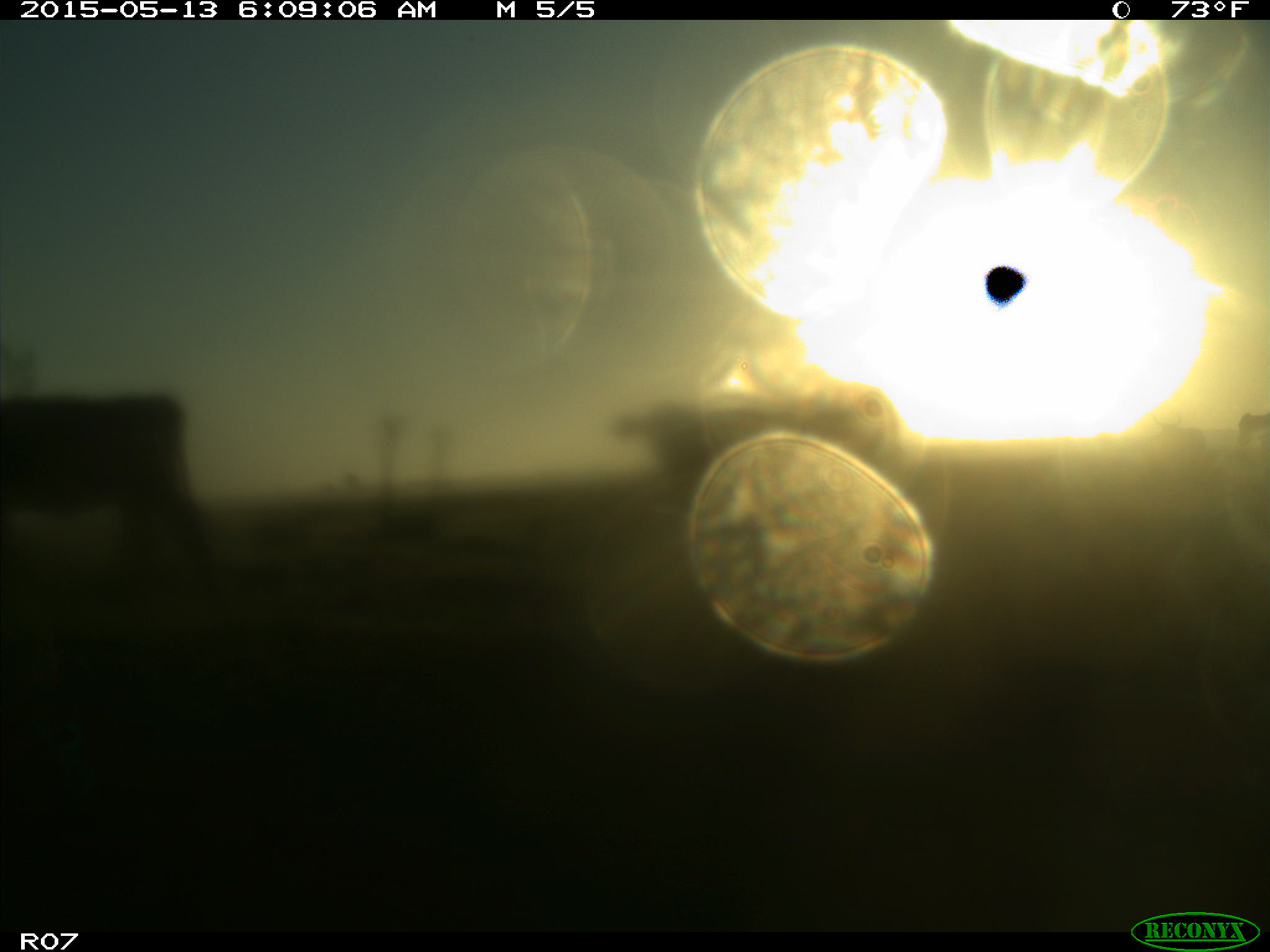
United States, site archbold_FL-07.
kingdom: Animalia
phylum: Chordata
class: Mammalia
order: Artiodactyla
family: Bovidae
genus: Bos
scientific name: Bos taurus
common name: domestic cow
Bos taurus (domestic cow).